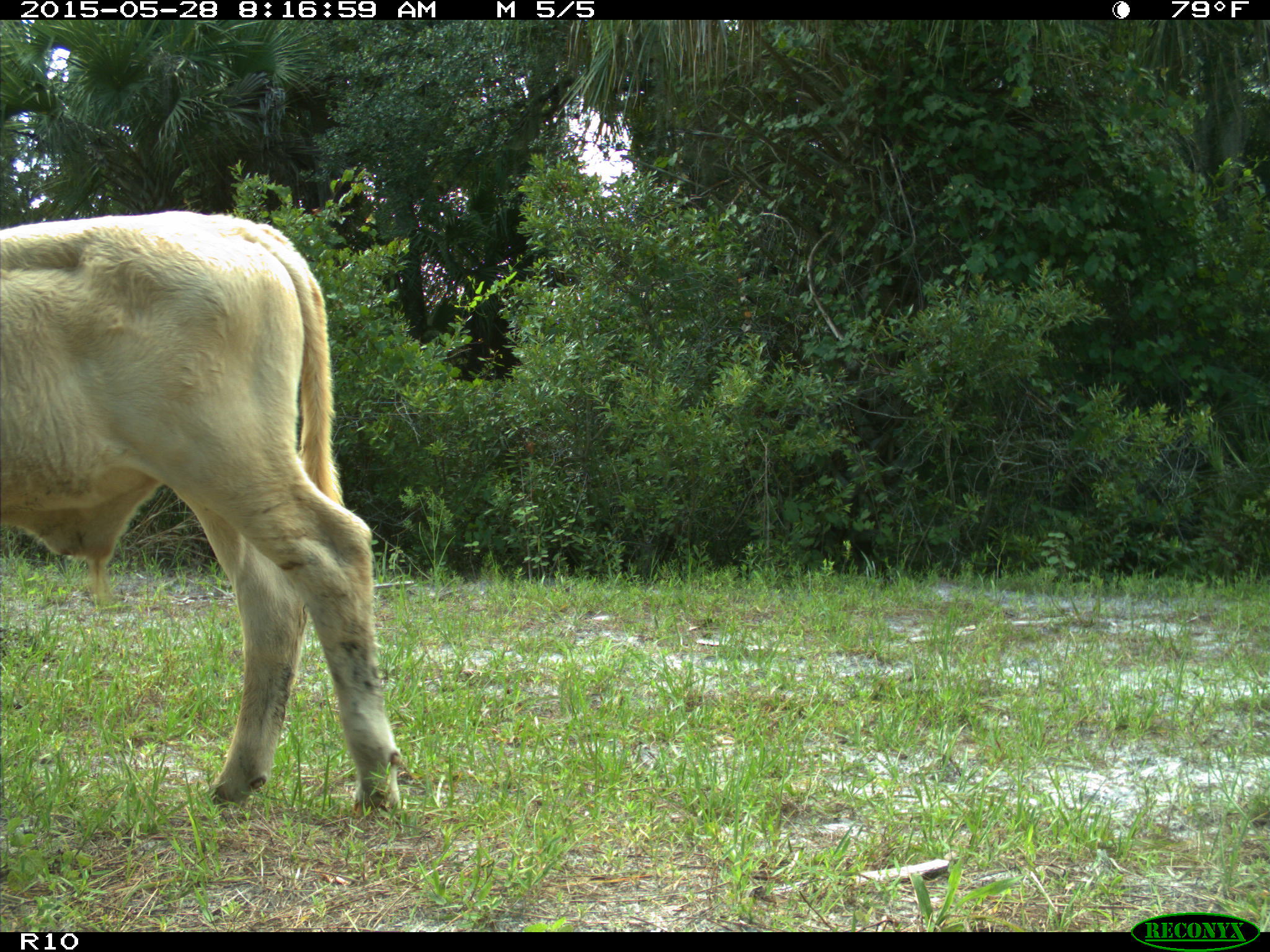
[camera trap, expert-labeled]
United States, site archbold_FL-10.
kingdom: Animalia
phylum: Chordata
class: Mammalia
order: Artiodactyla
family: Bovidae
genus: Bos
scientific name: Bos taurus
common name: domestic cow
Bos taurus (domestic cow).